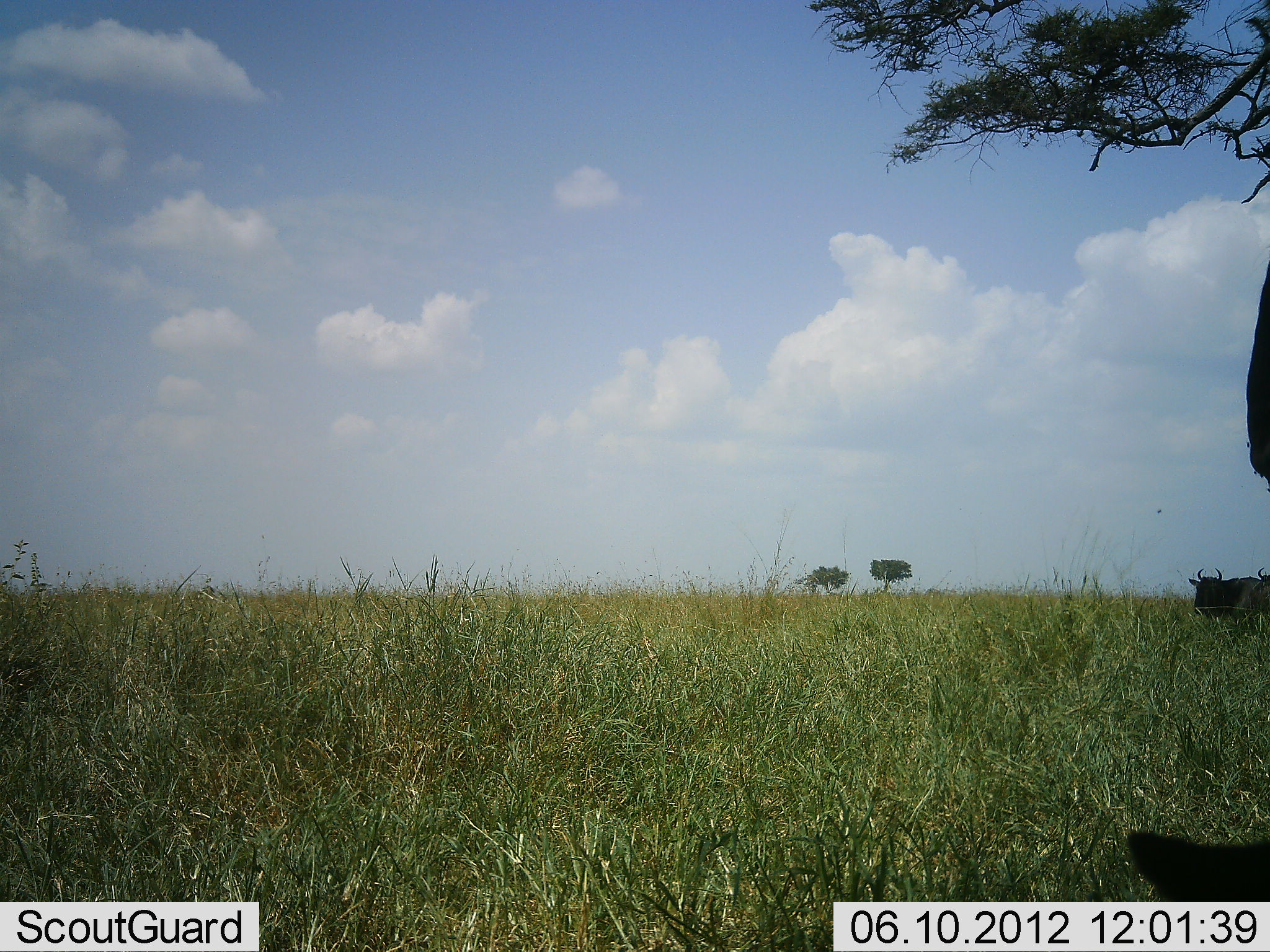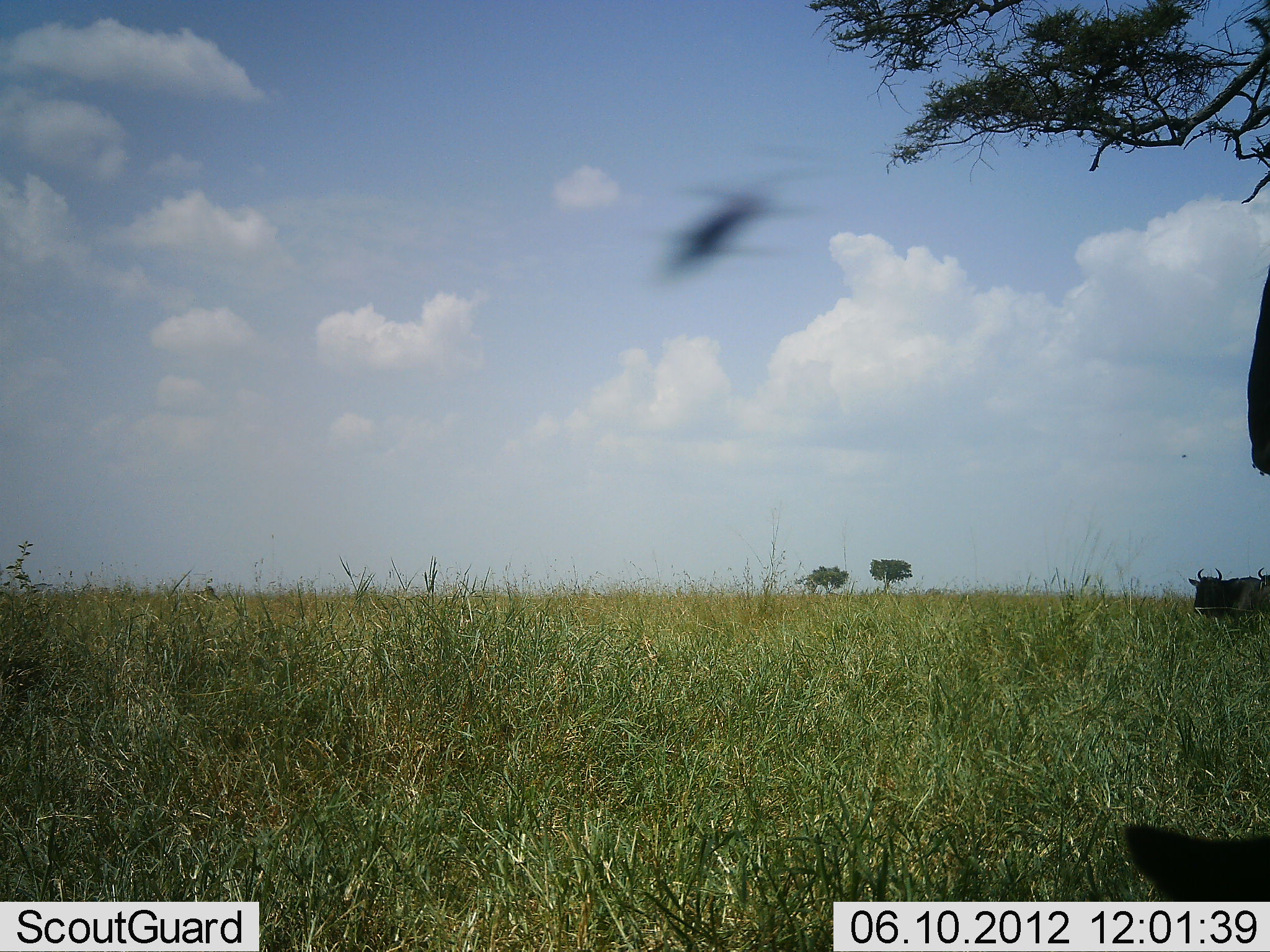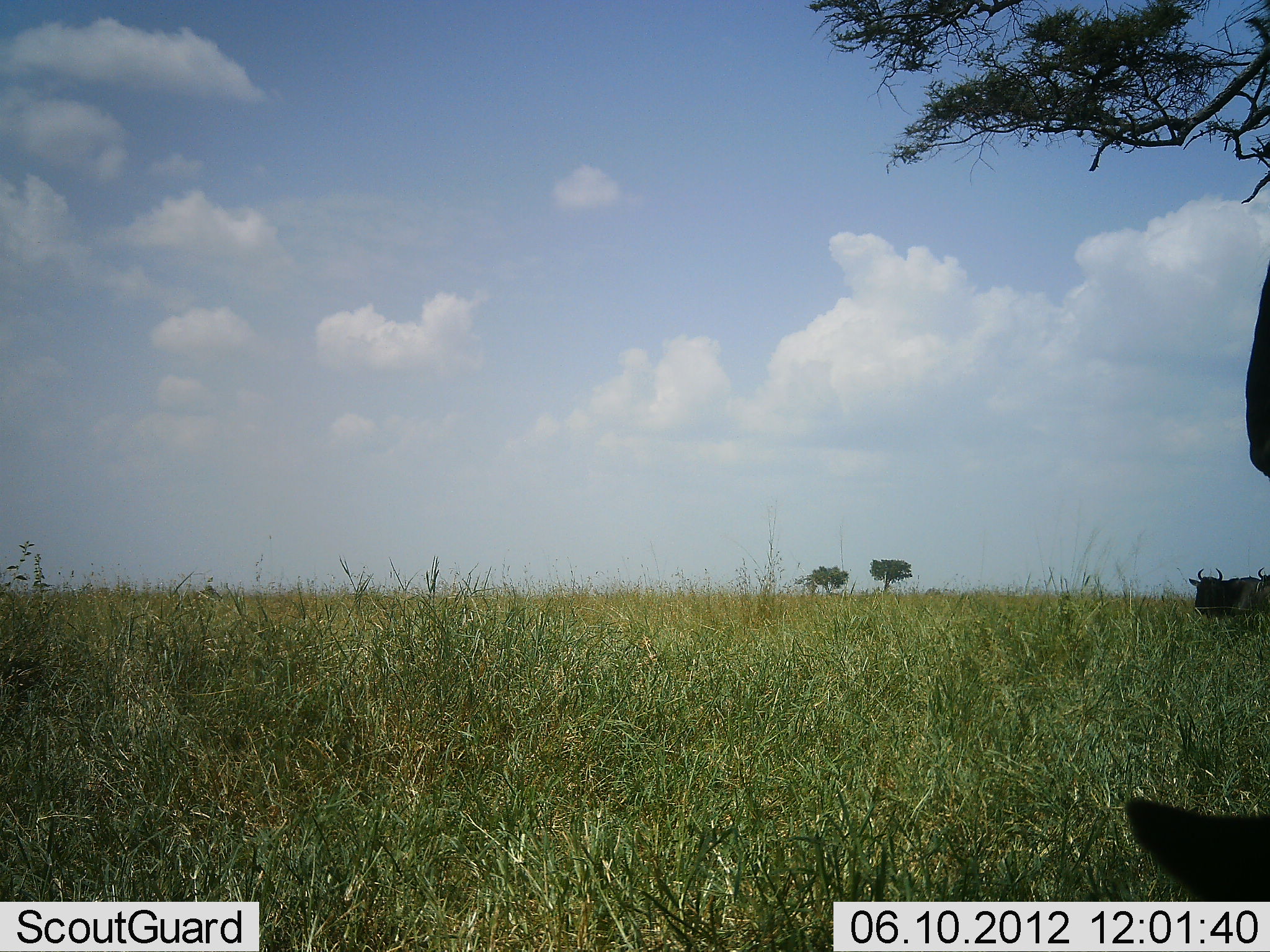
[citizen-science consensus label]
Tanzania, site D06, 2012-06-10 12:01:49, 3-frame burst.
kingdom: Animalia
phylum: Chordata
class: Mammalia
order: Artiodactyla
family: Bovidae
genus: Connochaetes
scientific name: Connochaetes taurinus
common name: blue wildebeest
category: wildebeest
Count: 3.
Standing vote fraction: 100%.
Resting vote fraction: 10%.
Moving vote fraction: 0%.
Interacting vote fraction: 0%.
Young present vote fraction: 0%.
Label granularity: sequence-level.